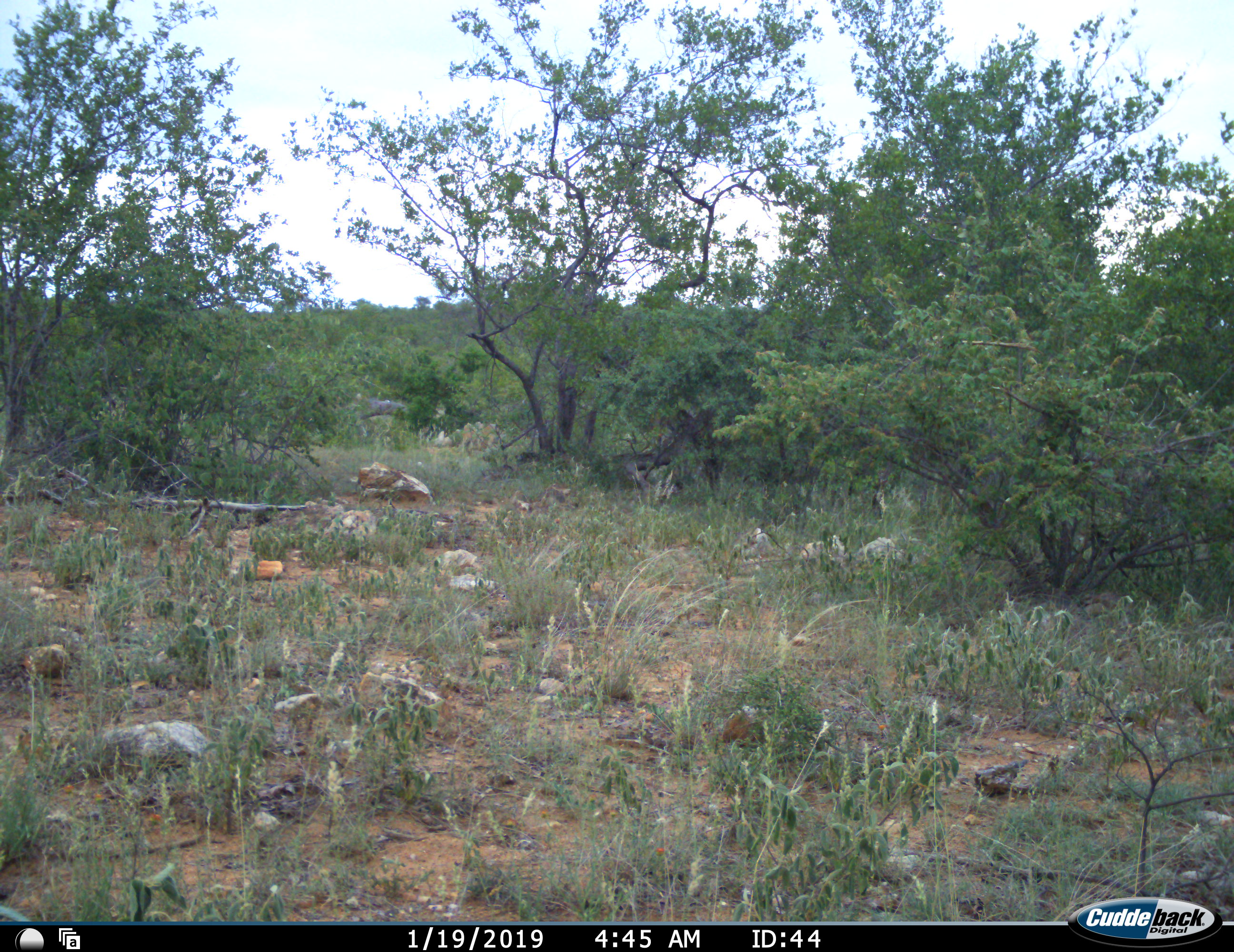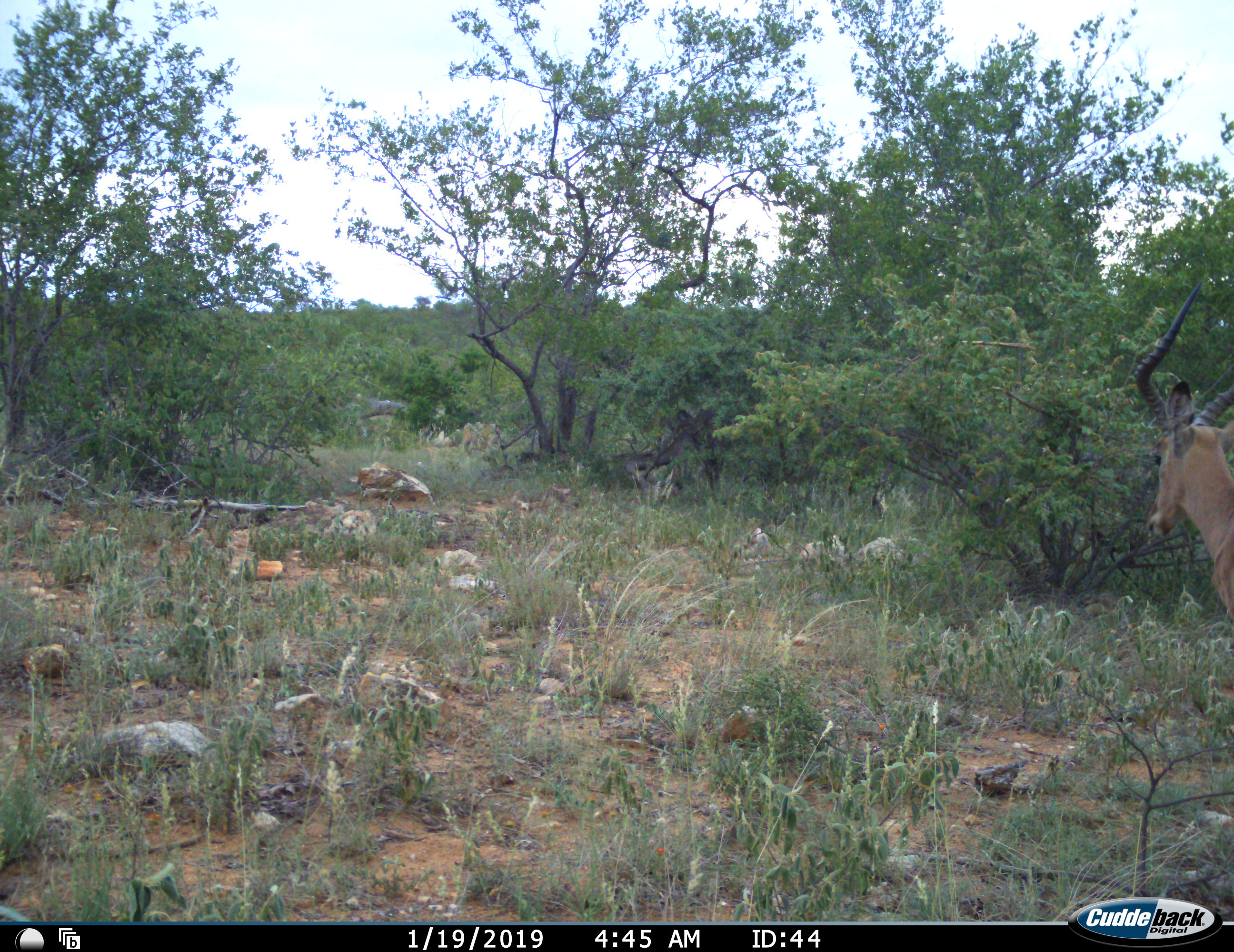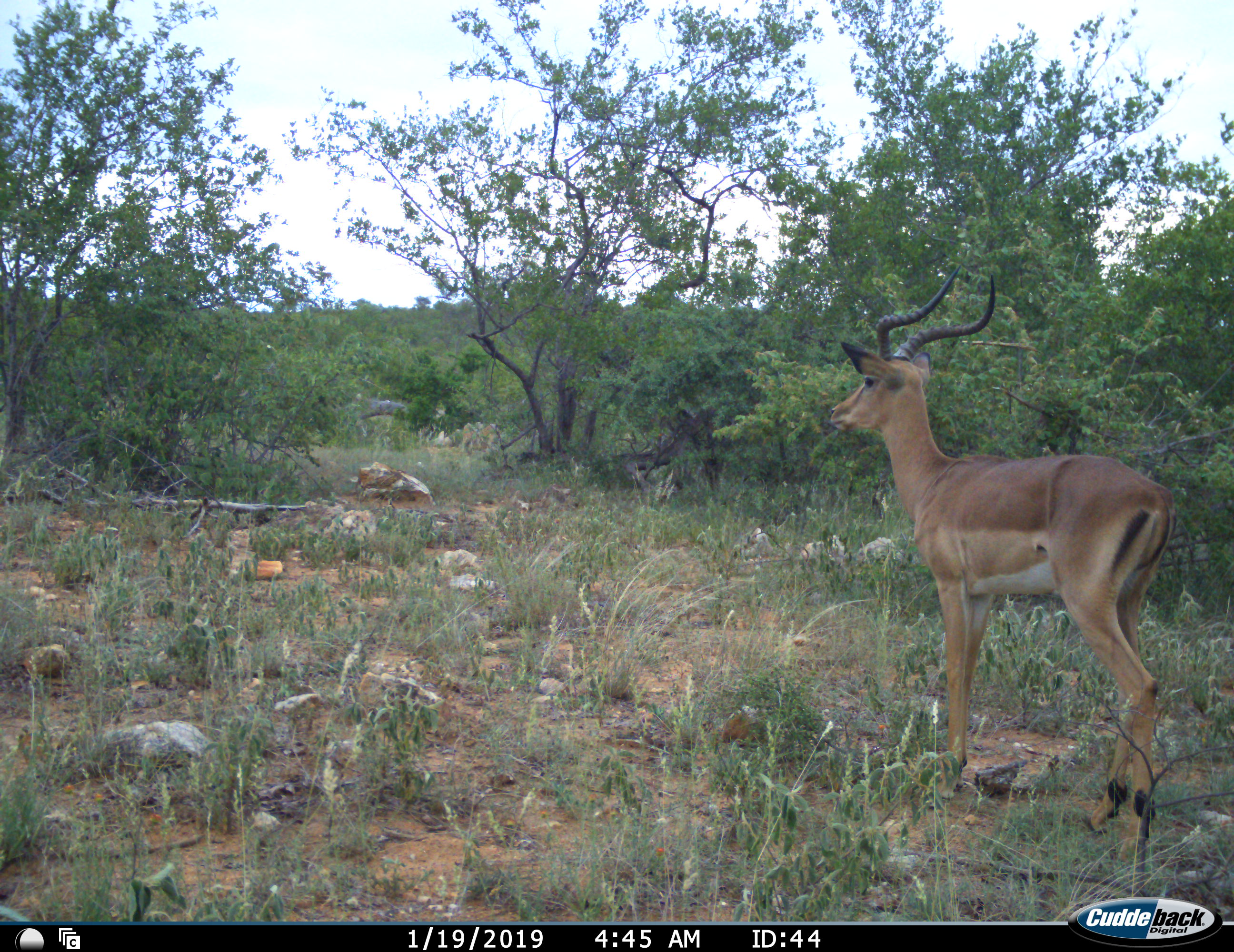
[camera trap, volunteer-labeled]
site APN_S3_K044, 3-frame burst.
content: unidentified animal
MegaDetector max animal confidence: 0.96